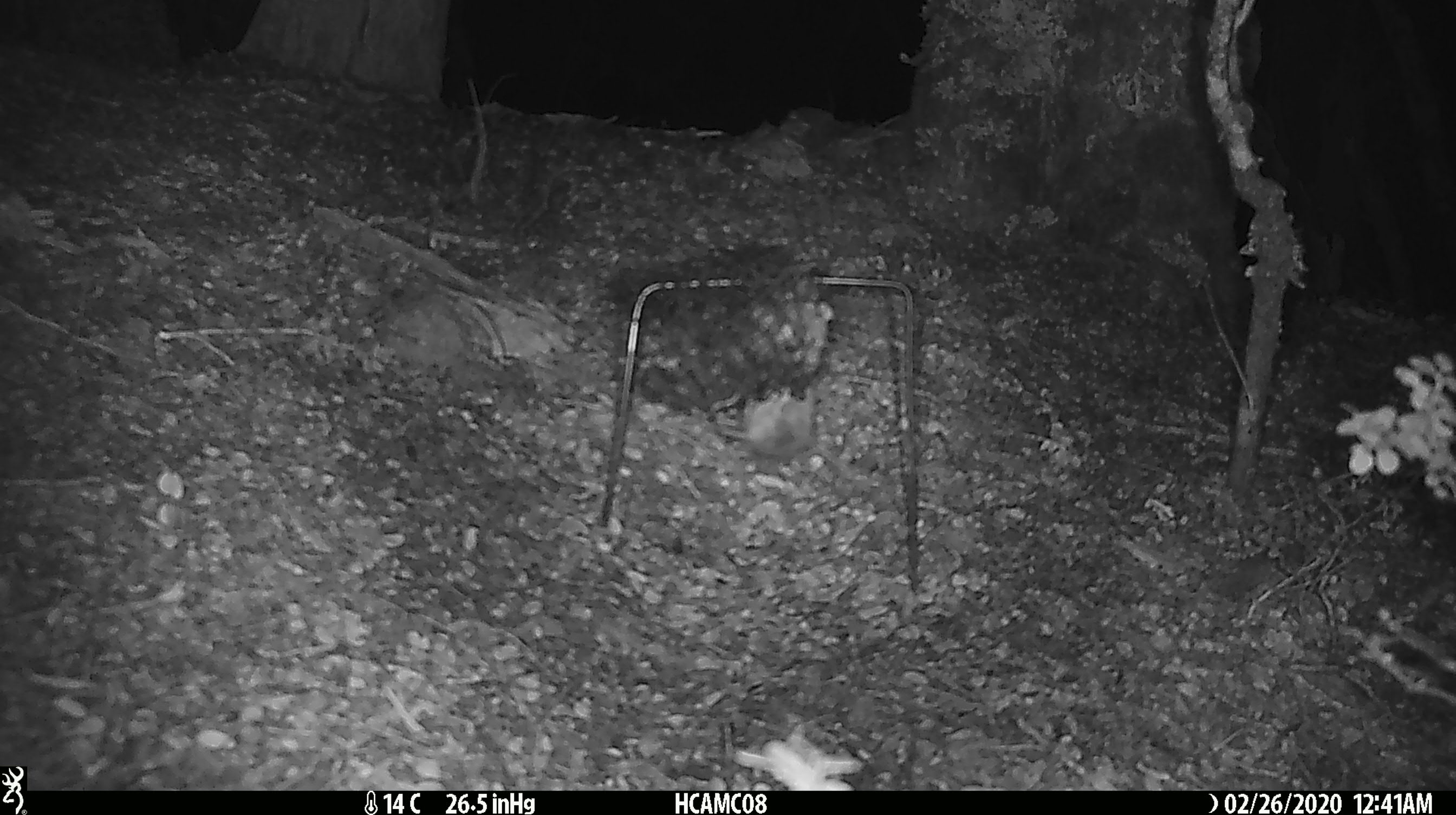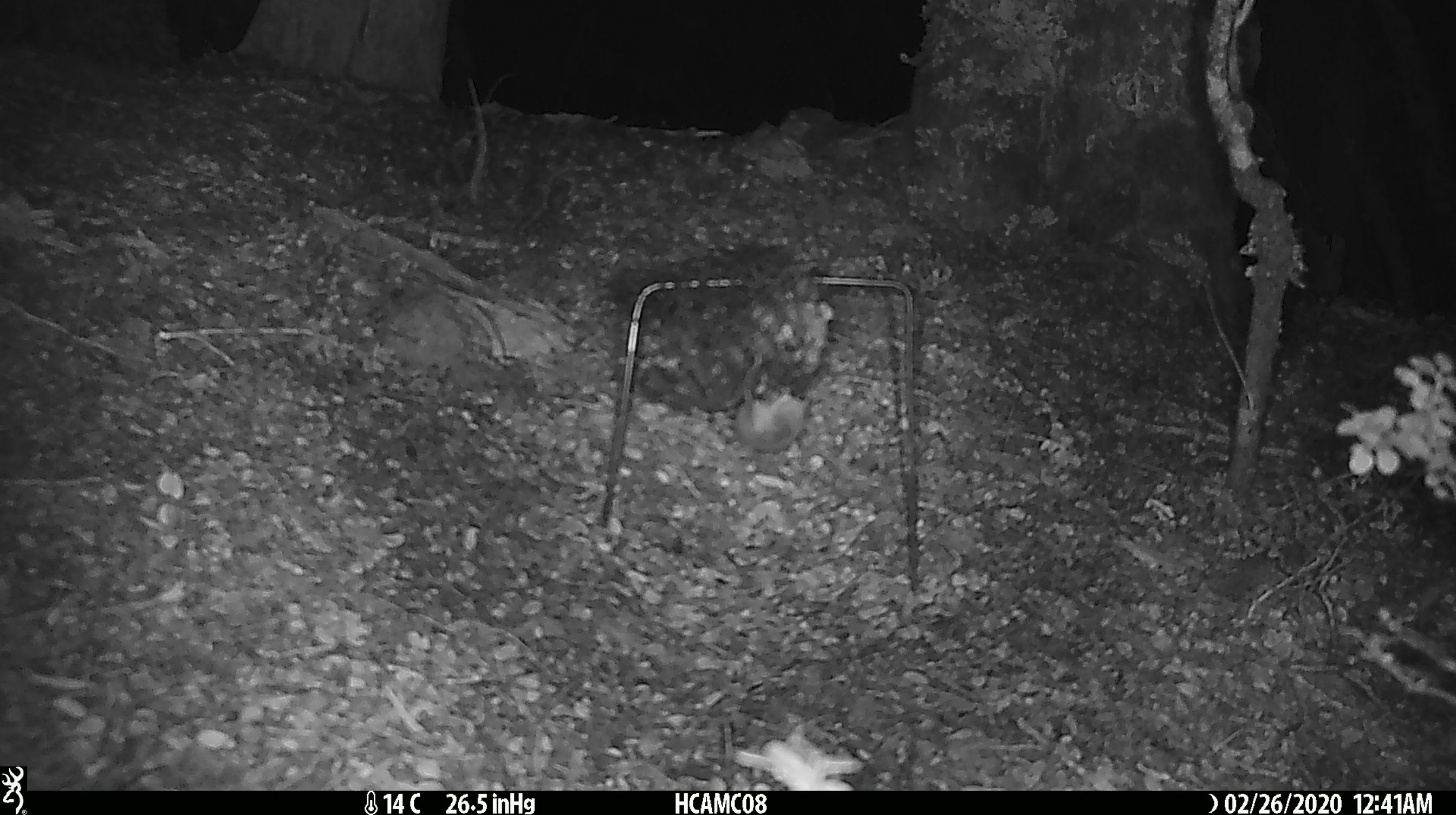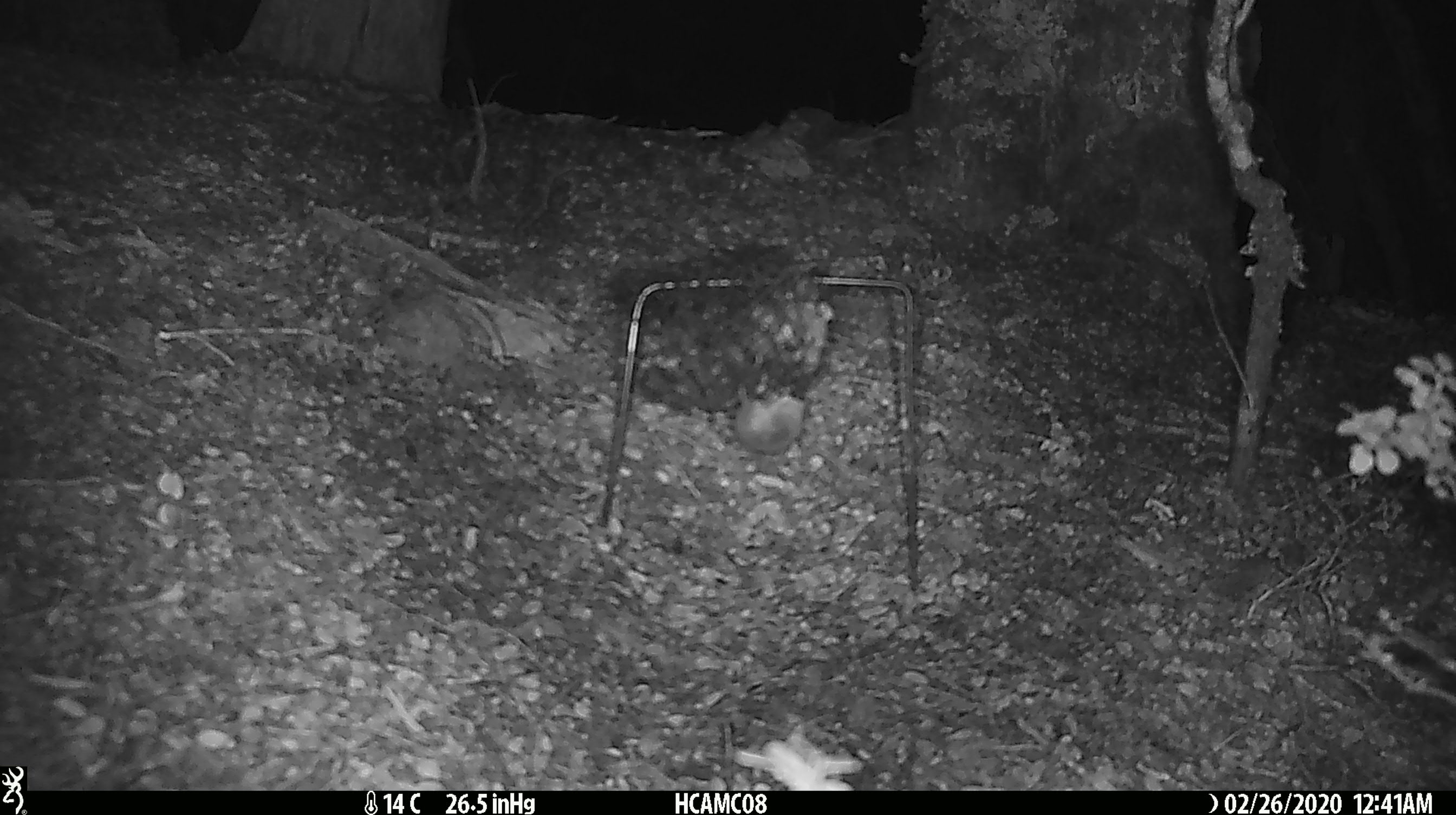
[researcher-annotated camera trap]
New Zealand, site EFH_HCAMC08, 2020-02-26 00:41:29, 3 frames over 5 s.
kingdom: Animalia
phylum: Chordata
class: Mammalia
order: Rodentia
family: Muridae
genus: Mus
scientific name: Mus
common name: mouse